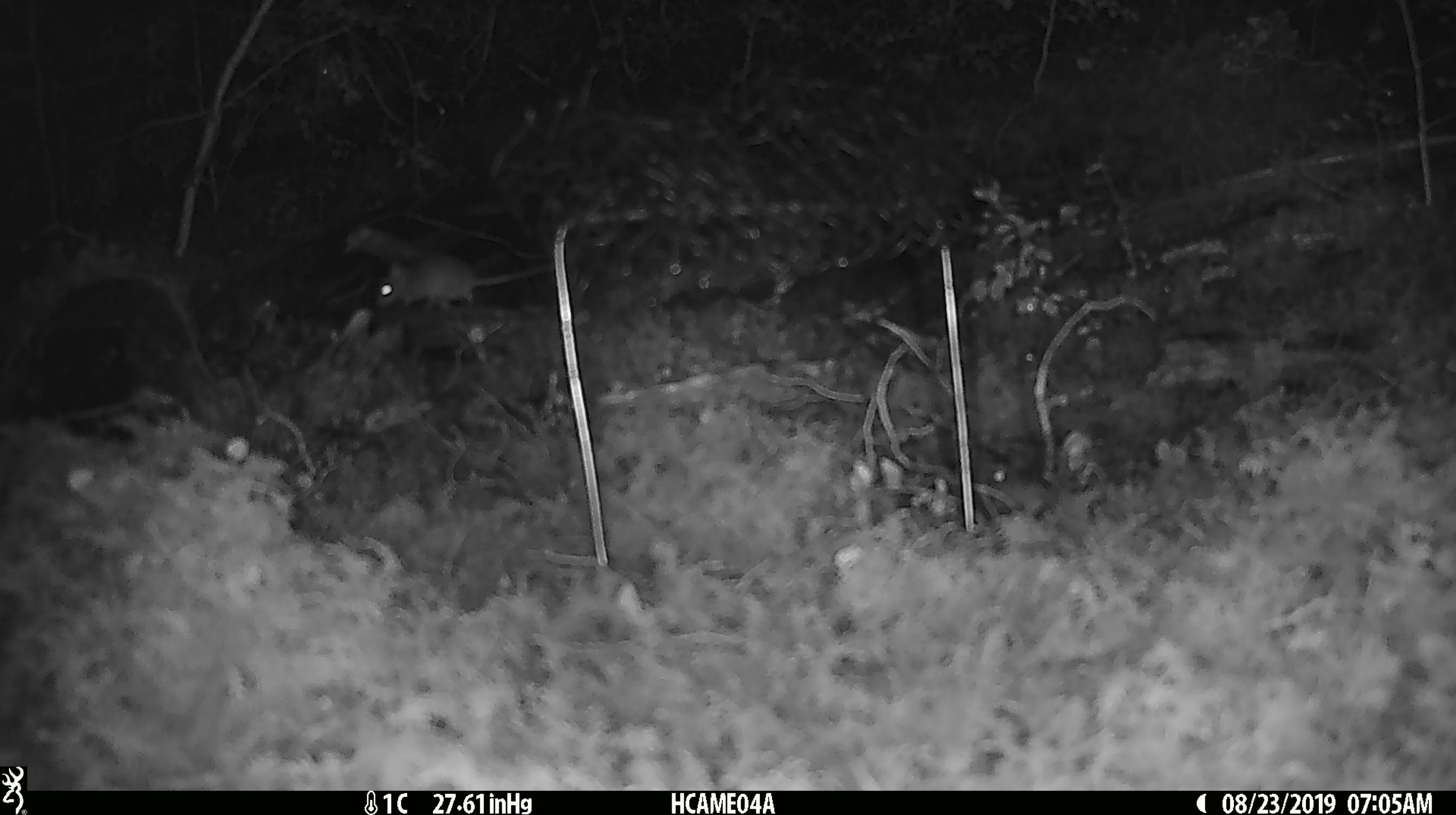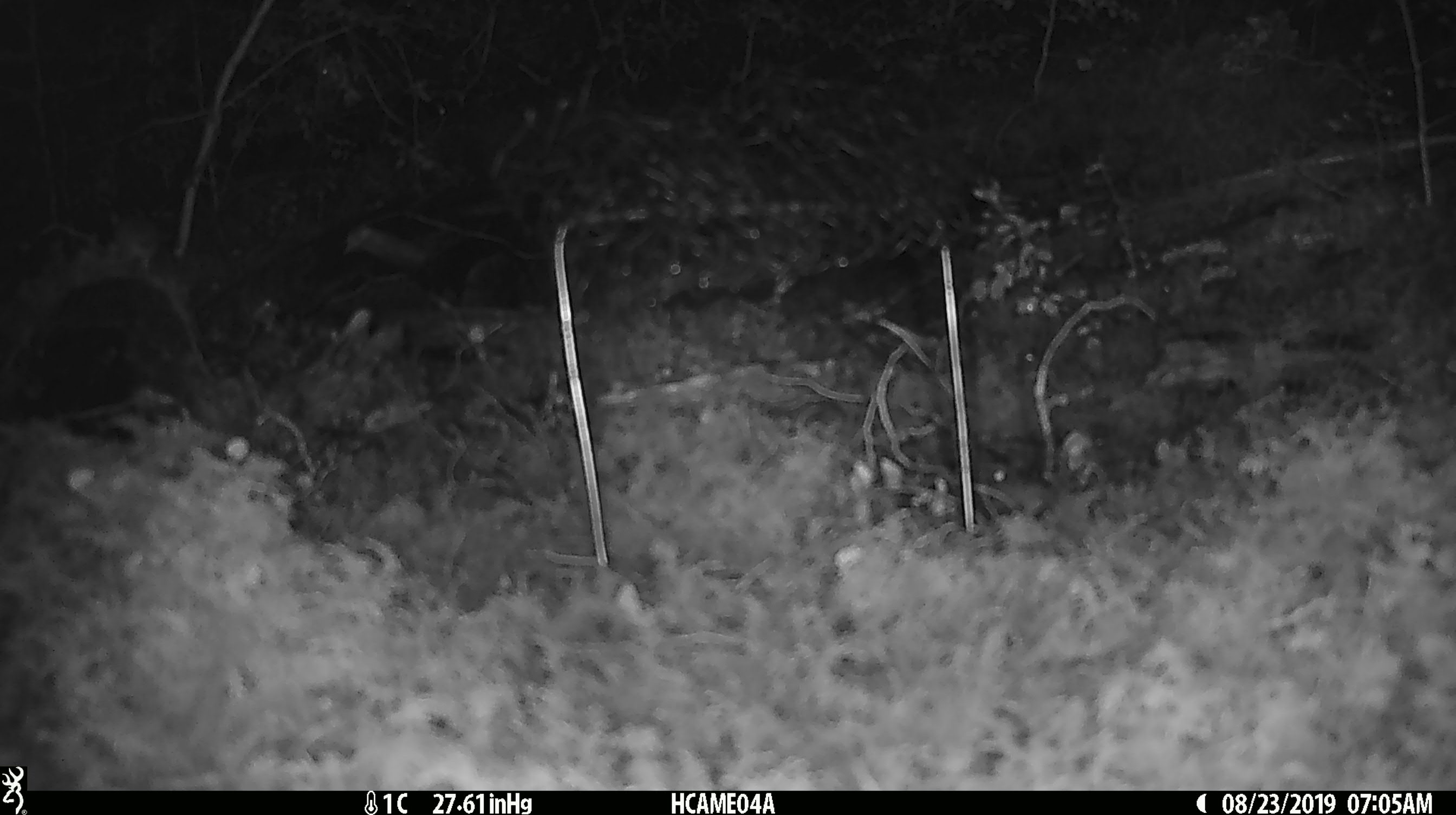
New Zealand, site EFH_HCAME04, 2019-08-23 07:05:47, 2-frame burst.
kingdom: Animalia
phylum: Chordata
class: Mammalia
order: Rodentia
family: Muridae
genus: Mus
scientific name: Mus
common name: mouse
Mouse (Mus).